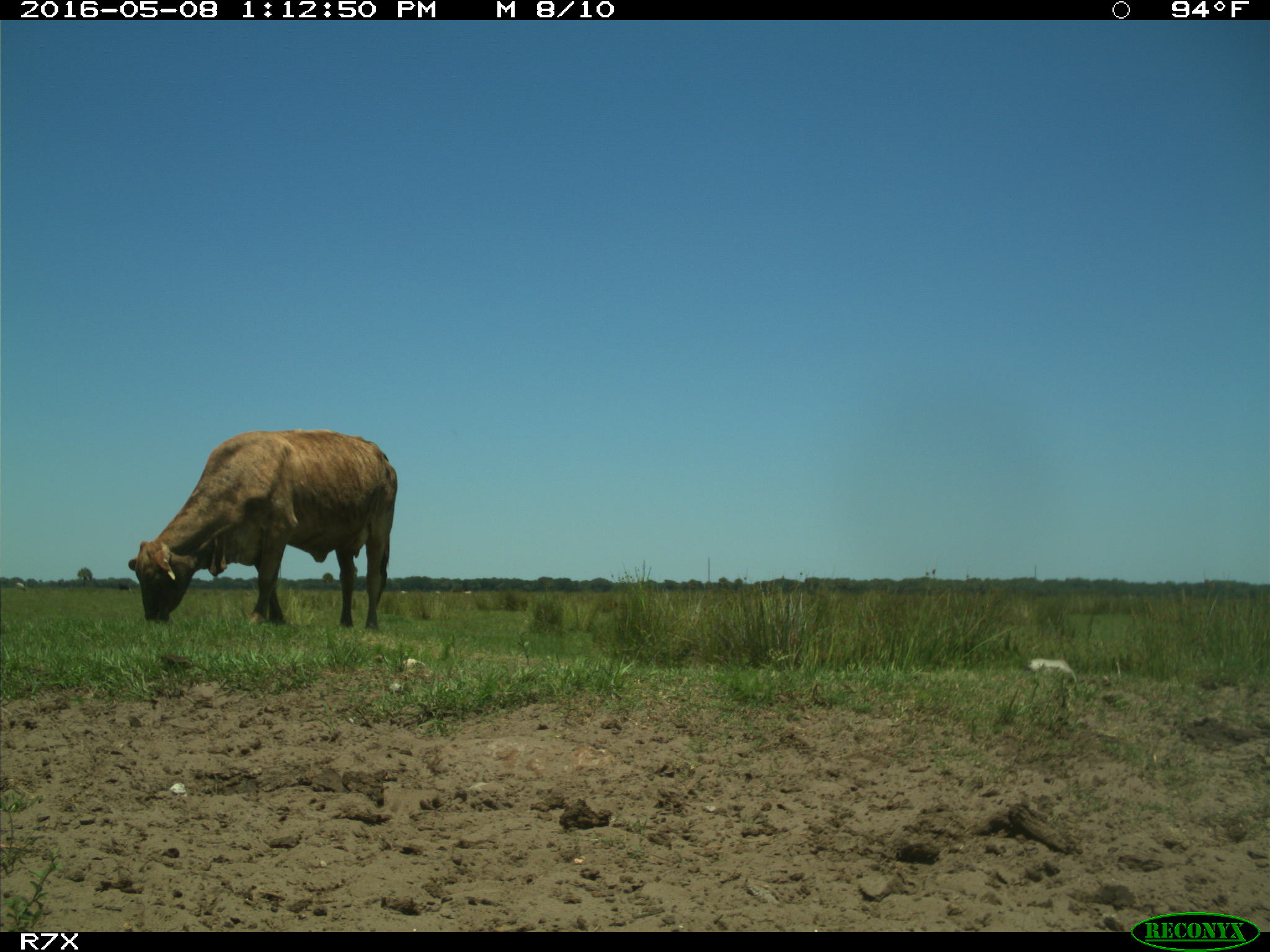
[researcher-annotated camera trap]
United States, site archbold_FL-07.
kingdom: Animalia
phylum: Chordata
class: Mammalia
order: Artiodactyla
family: Bovidae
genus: Bos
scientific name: Bos taurus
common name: domestic cow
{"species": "Bos taurus (domestic cow)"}